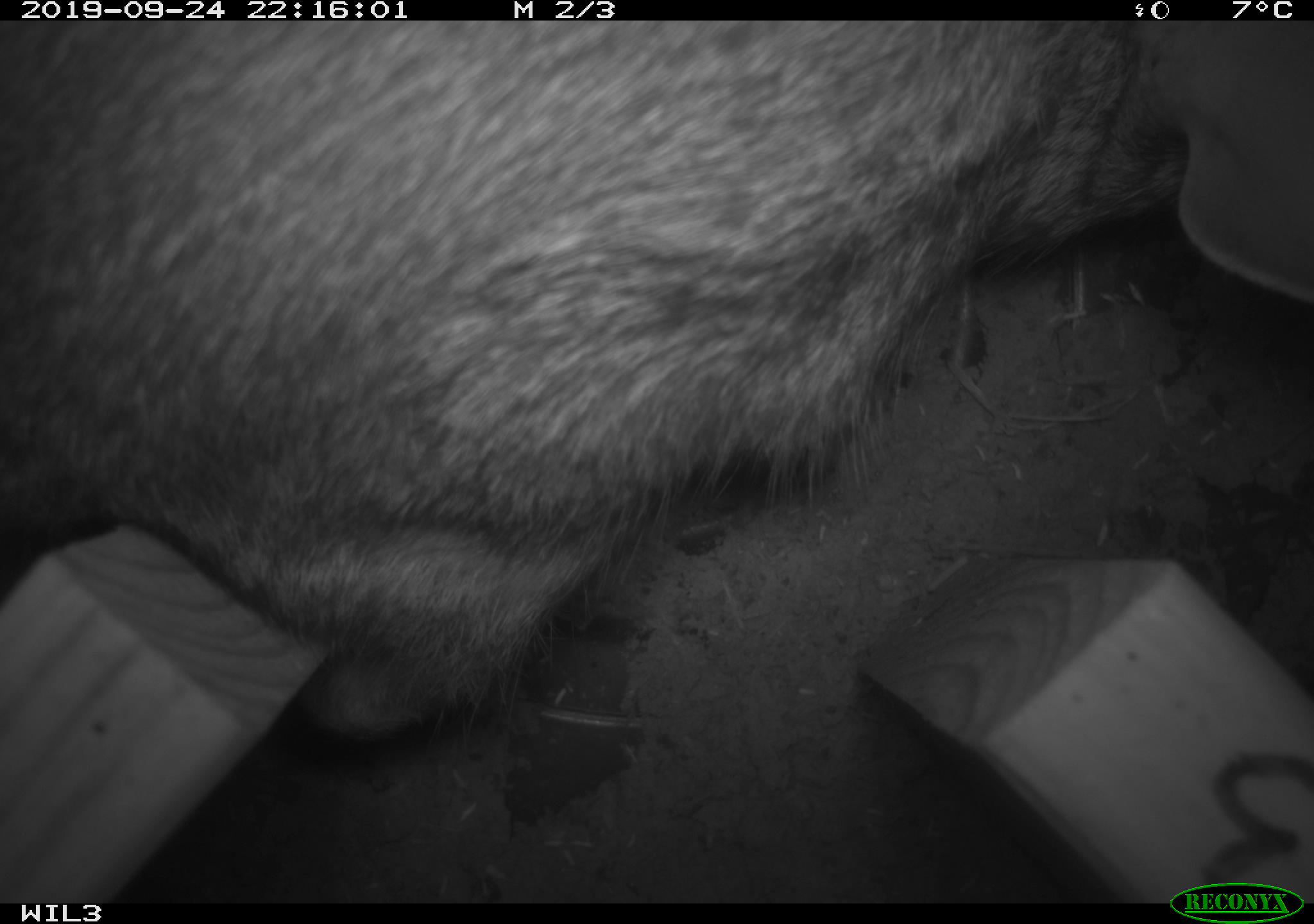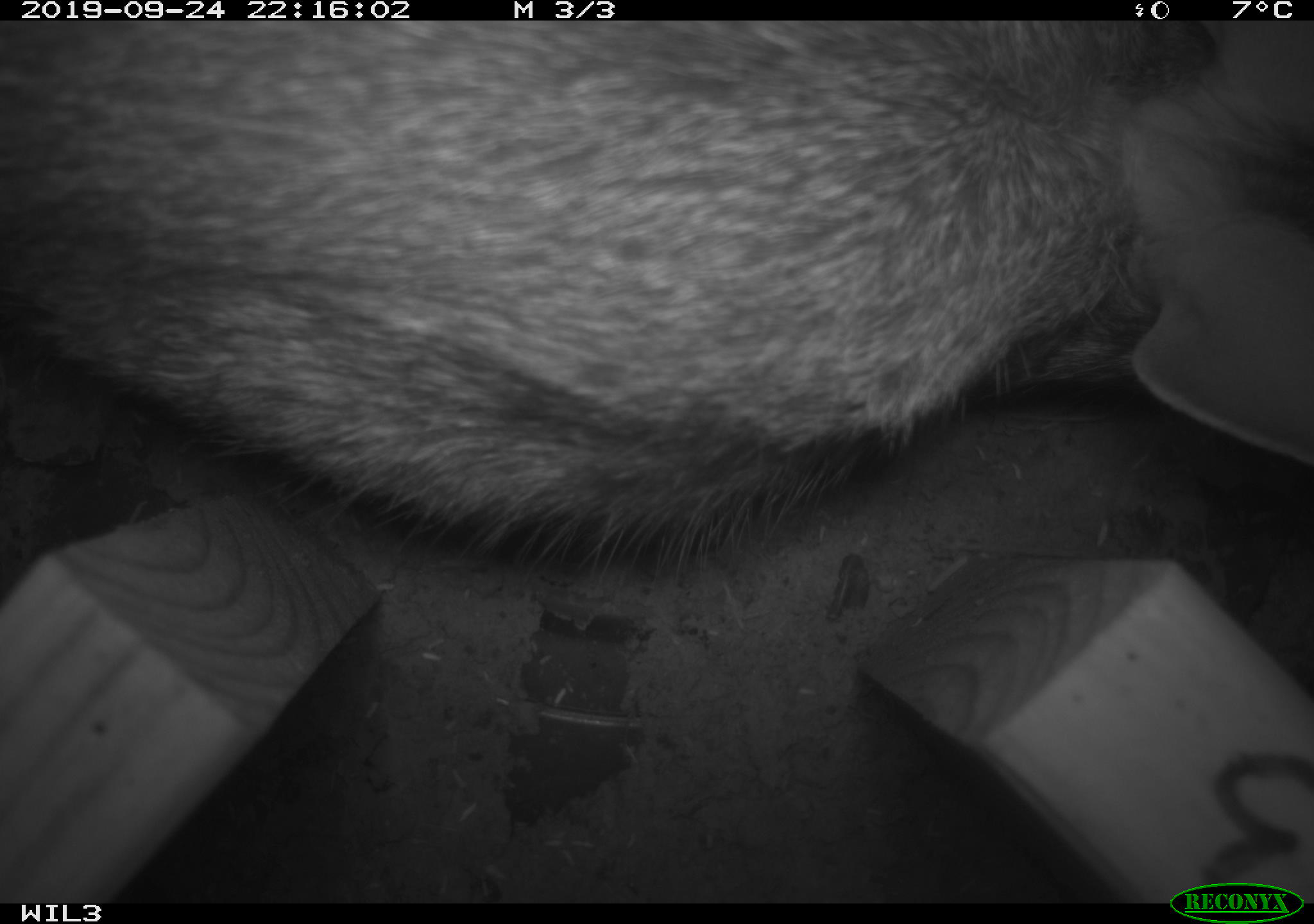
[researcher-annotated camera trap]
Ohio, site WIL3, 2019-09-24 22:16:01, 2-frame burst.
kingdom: Animalia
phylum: Chordata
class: Mammalia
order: Lagomorpha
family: Leporidae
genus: Sylvilagus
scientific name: Sylvilagus floridanus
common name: eastern cottontail